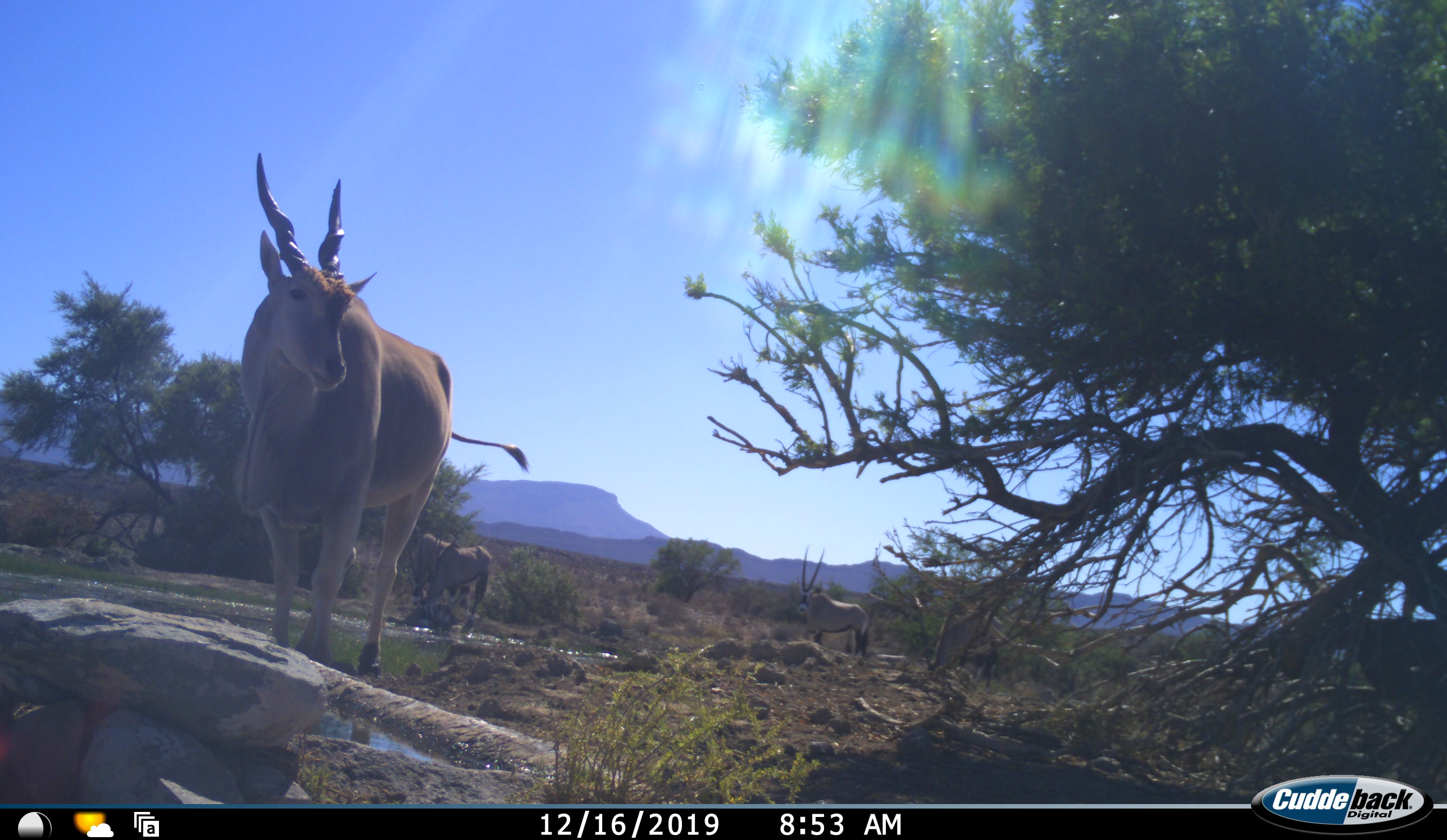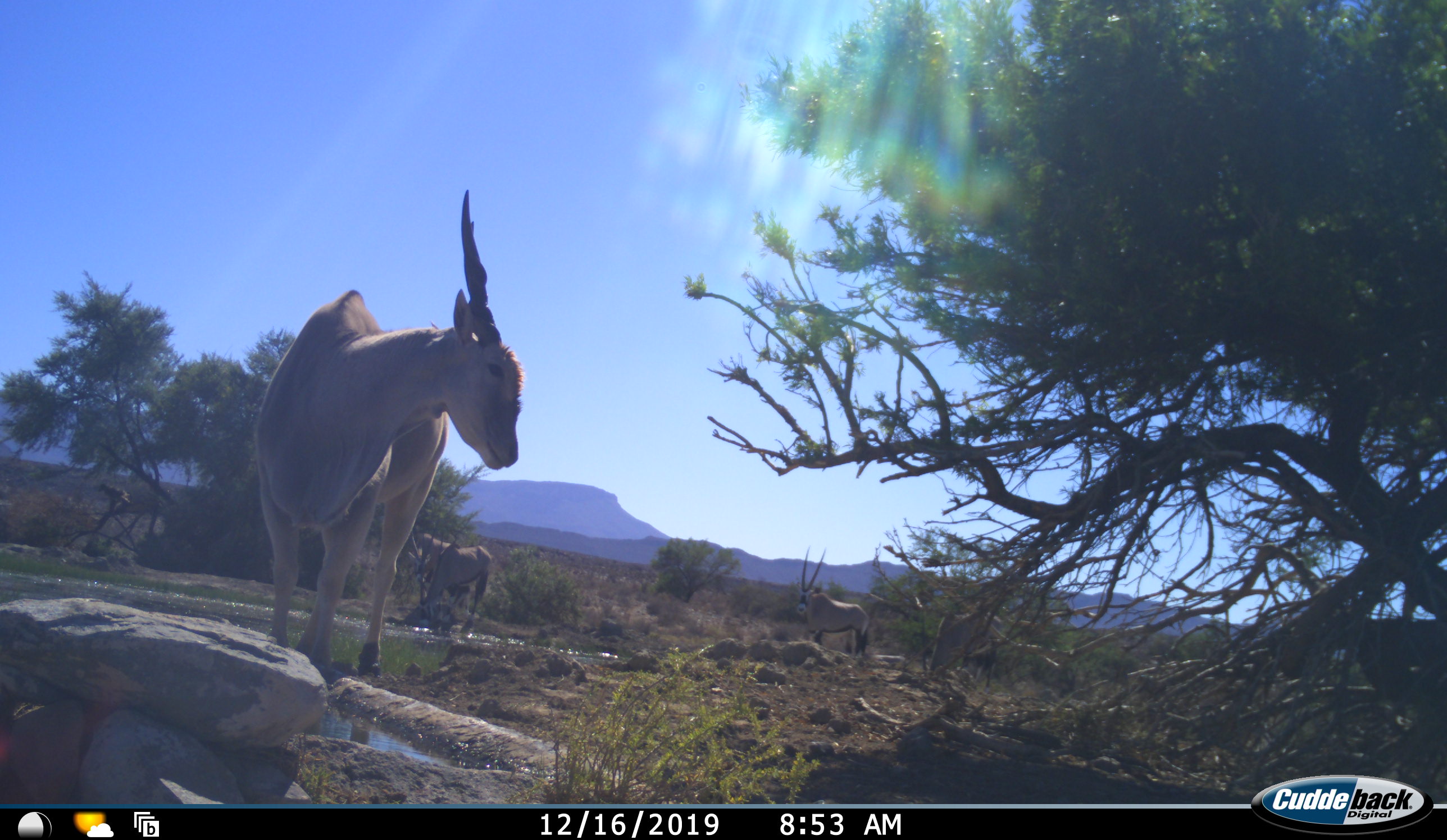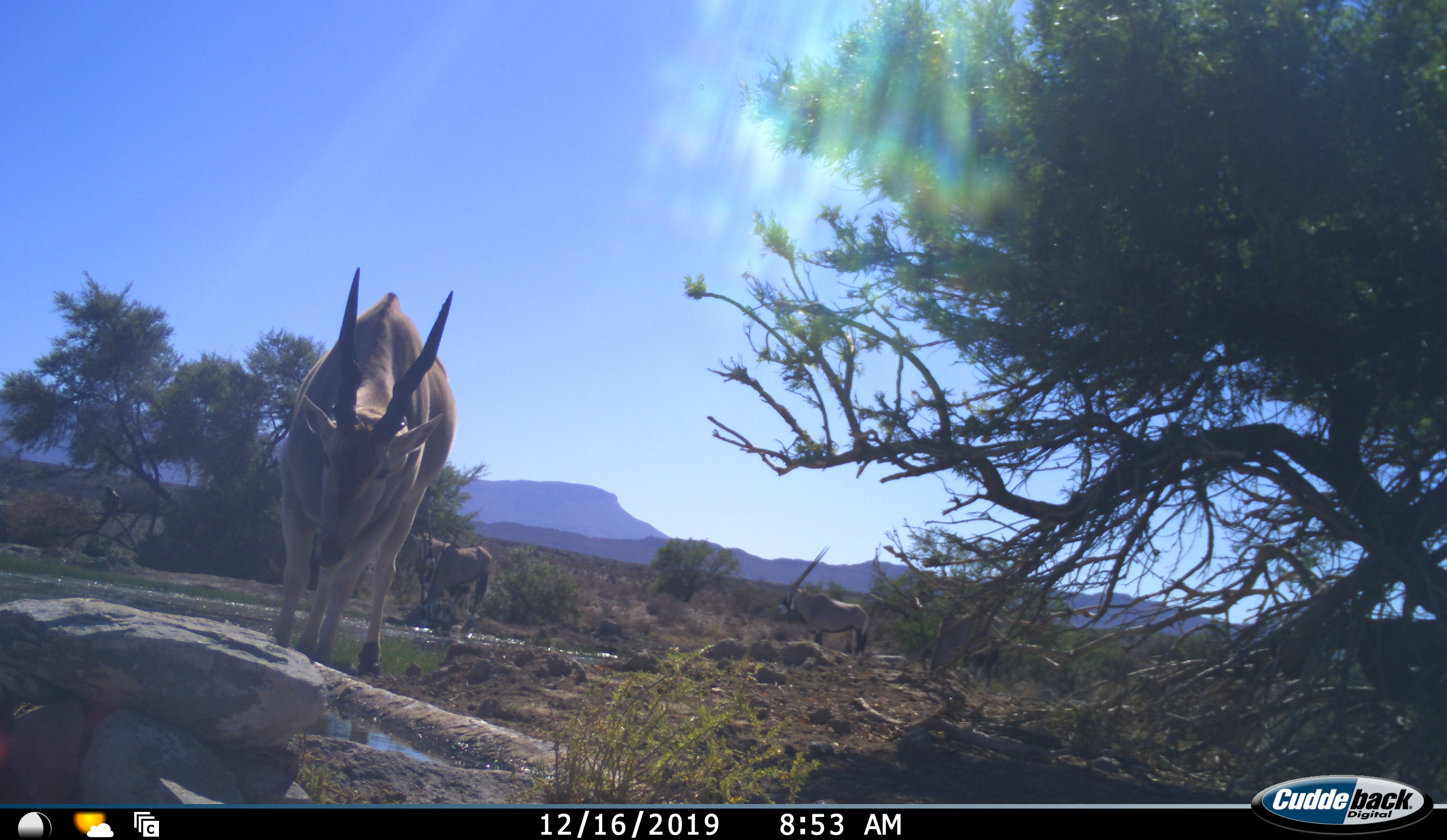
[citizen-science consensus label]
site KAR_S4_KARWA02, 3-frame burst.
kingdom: Animalia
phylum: Chordata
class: Mammalia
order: Artiodactyla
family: Bovidae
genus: Tragelaphus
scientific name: Tragelaphus oryx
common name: eland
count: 1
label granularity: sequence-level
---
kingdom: Animalia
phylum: Chordata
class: Mammalia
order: Artiodactyla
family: Bovidae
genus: Oryx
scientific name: Oryx gazella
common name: gemsbok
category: oryx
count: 3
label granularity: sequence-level